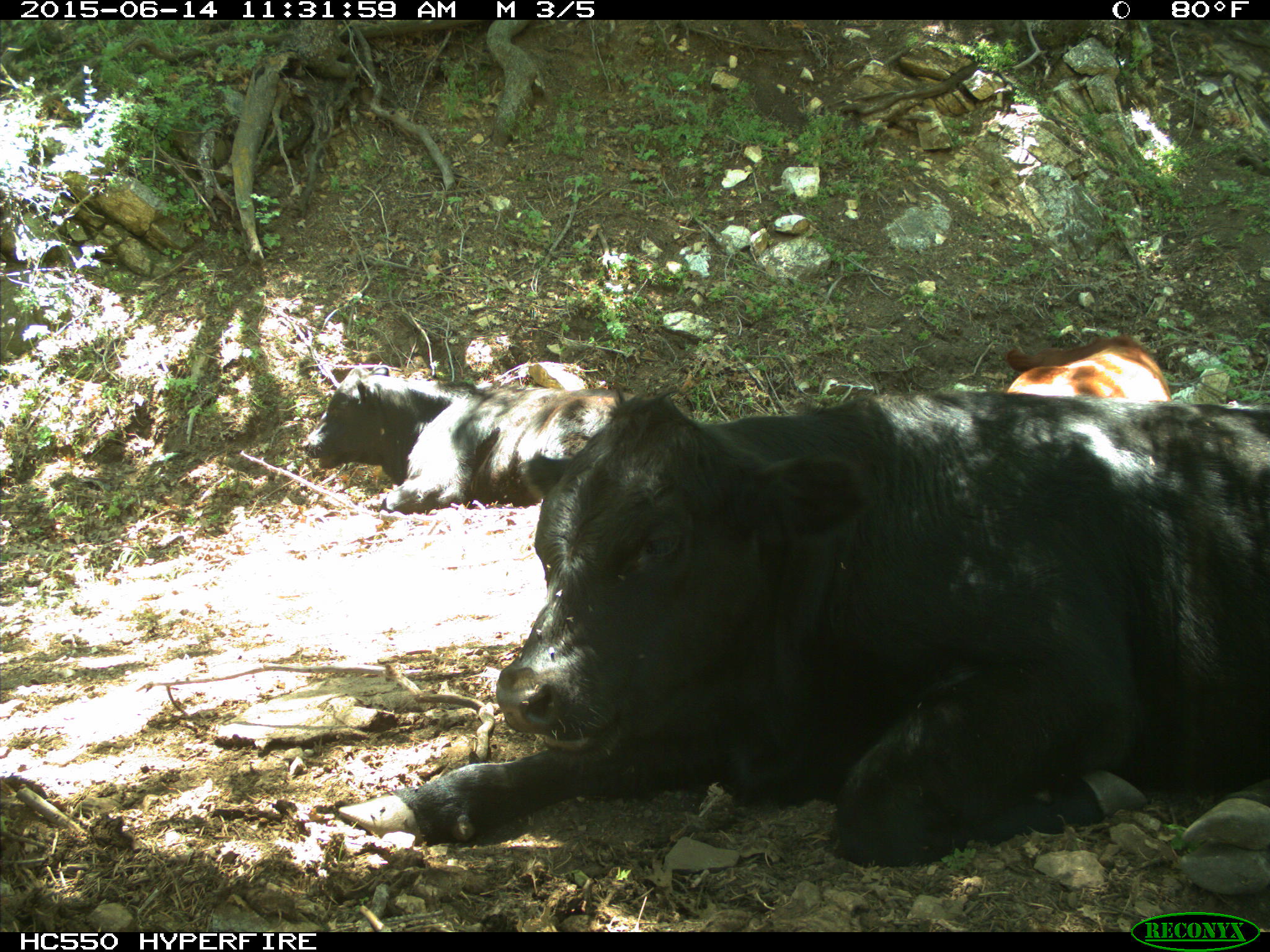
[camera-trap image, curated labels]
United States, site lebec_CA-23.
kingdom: Animalia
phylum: Chordata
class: Mammalia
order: Artiodactyla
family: Bovidae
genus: Bos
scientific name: Bos taurus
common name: domestic cow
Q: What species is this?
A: Bos taurus (domestic cow).